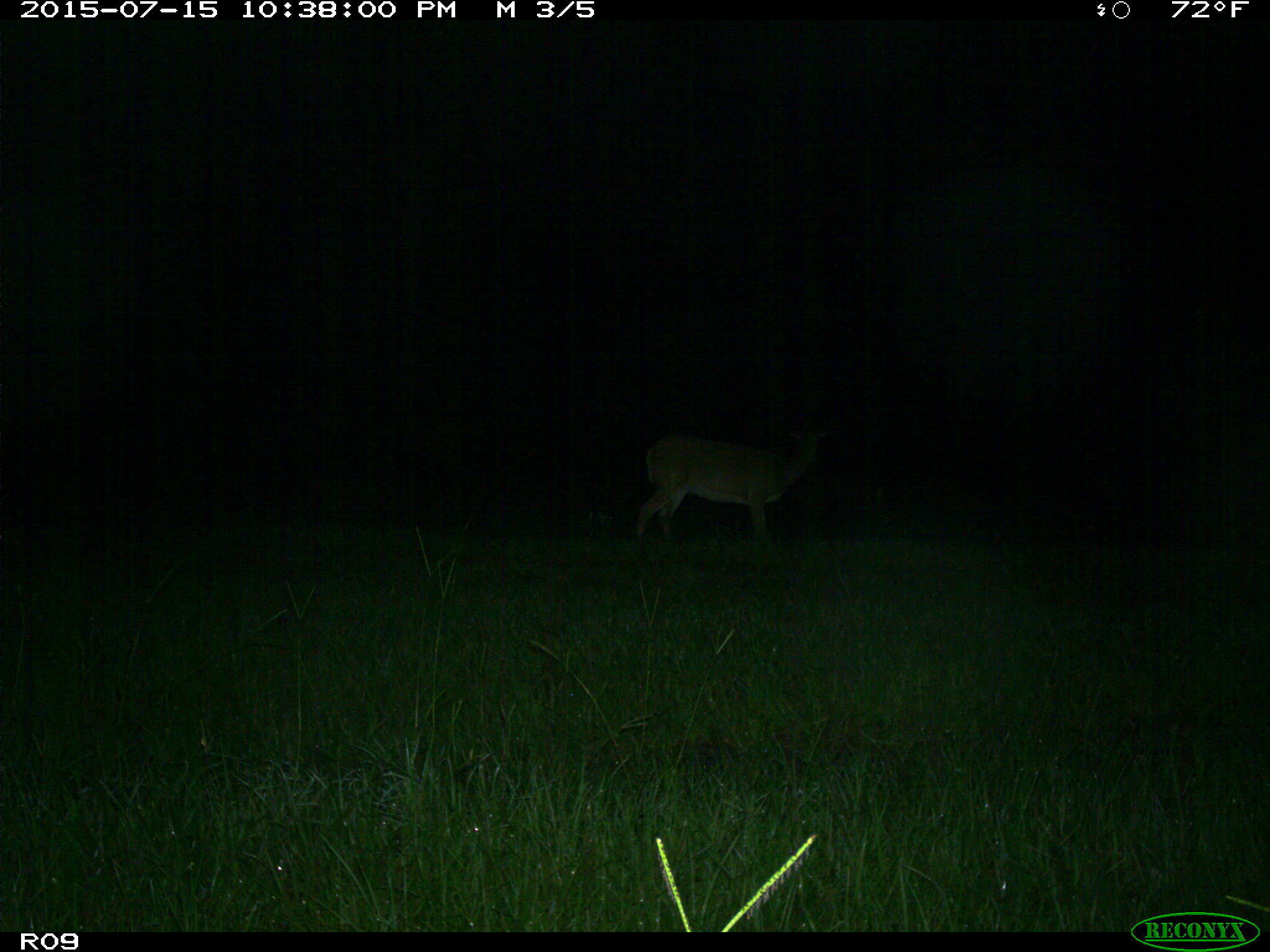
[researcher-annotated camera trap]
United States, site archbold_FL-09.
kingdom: Animalia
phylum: Chordata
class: Mammalia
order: Artiodactyla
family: Cervidae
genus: Odocoileus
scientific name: Odocoileus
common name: deer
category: unidentified deer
Unidentified deer (deer) (Odocoileus).